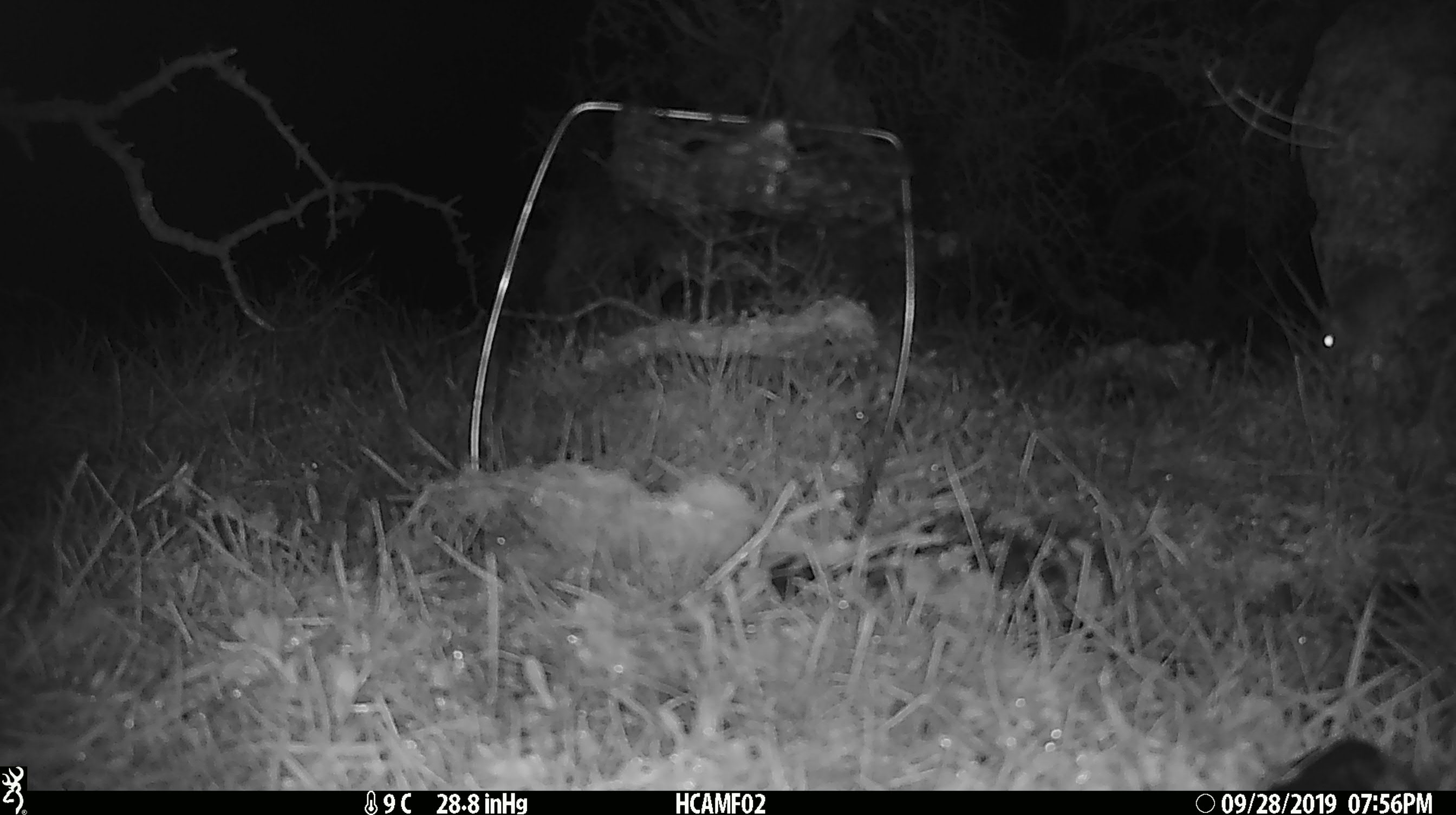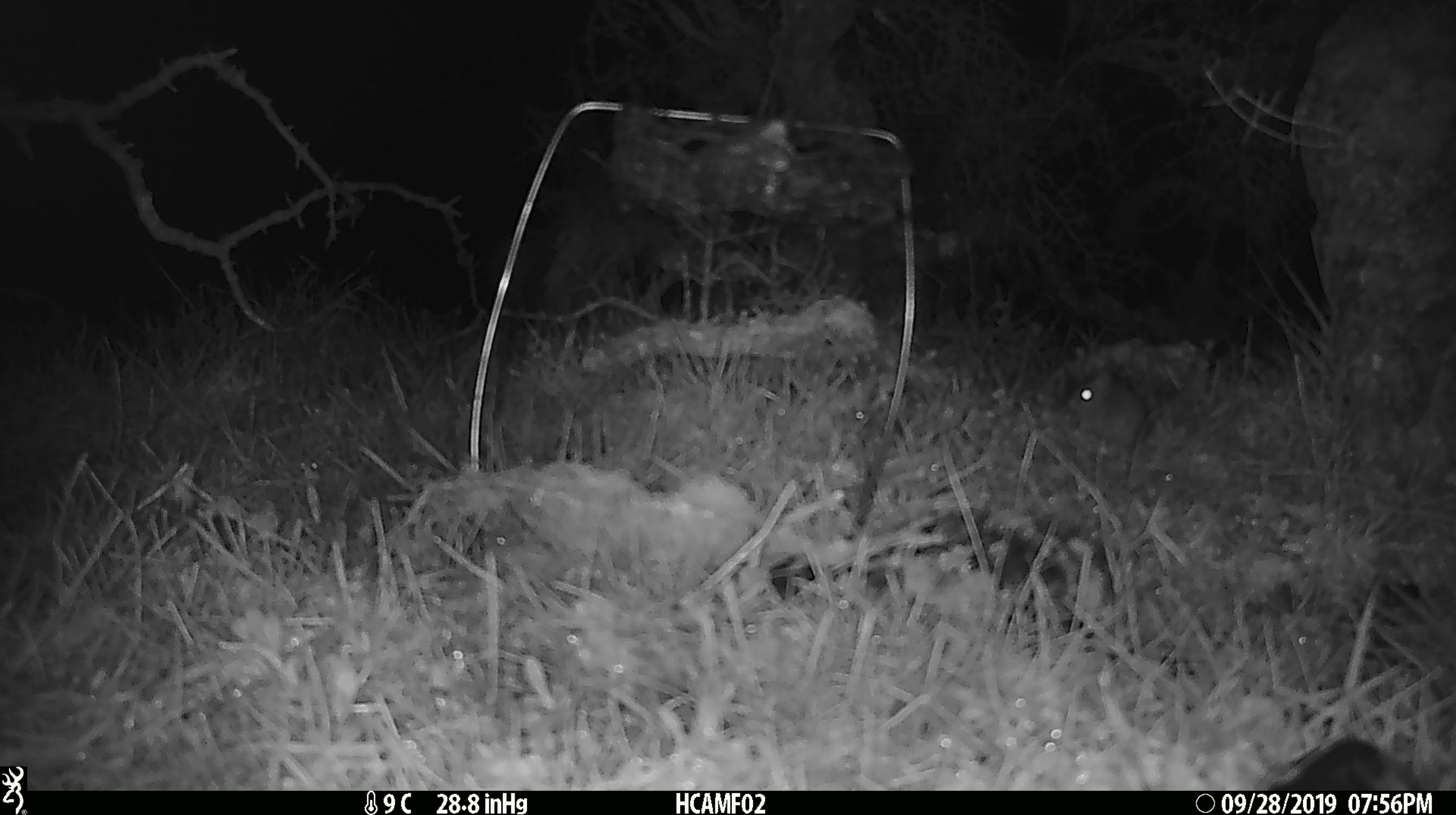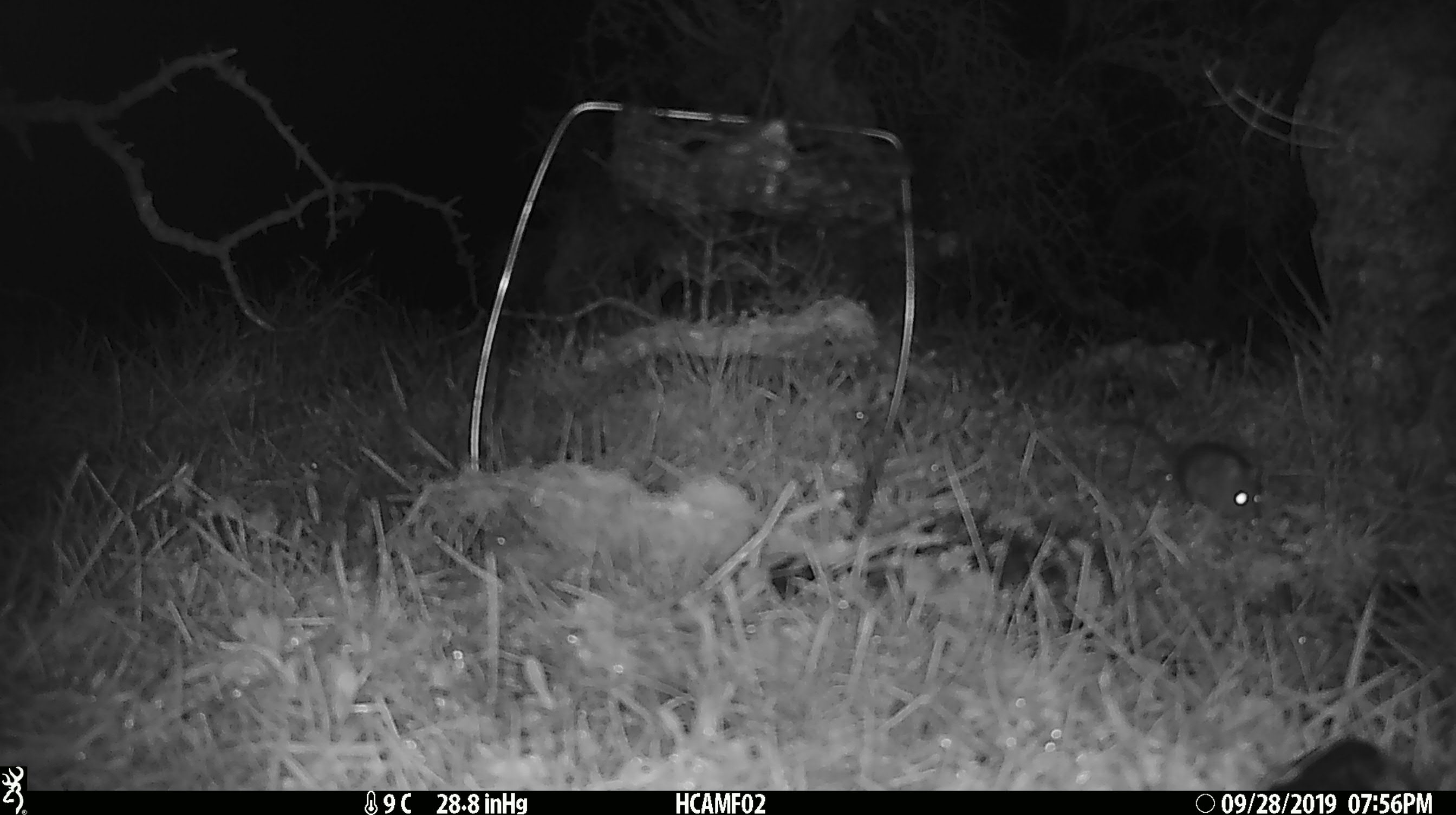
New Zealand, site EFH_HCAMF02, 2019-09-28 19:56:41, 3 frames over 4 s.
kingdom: Animalia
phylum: Chordata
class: Mammalia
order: Rodentia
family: Muridae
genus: Mus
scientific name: Mus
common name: mouse